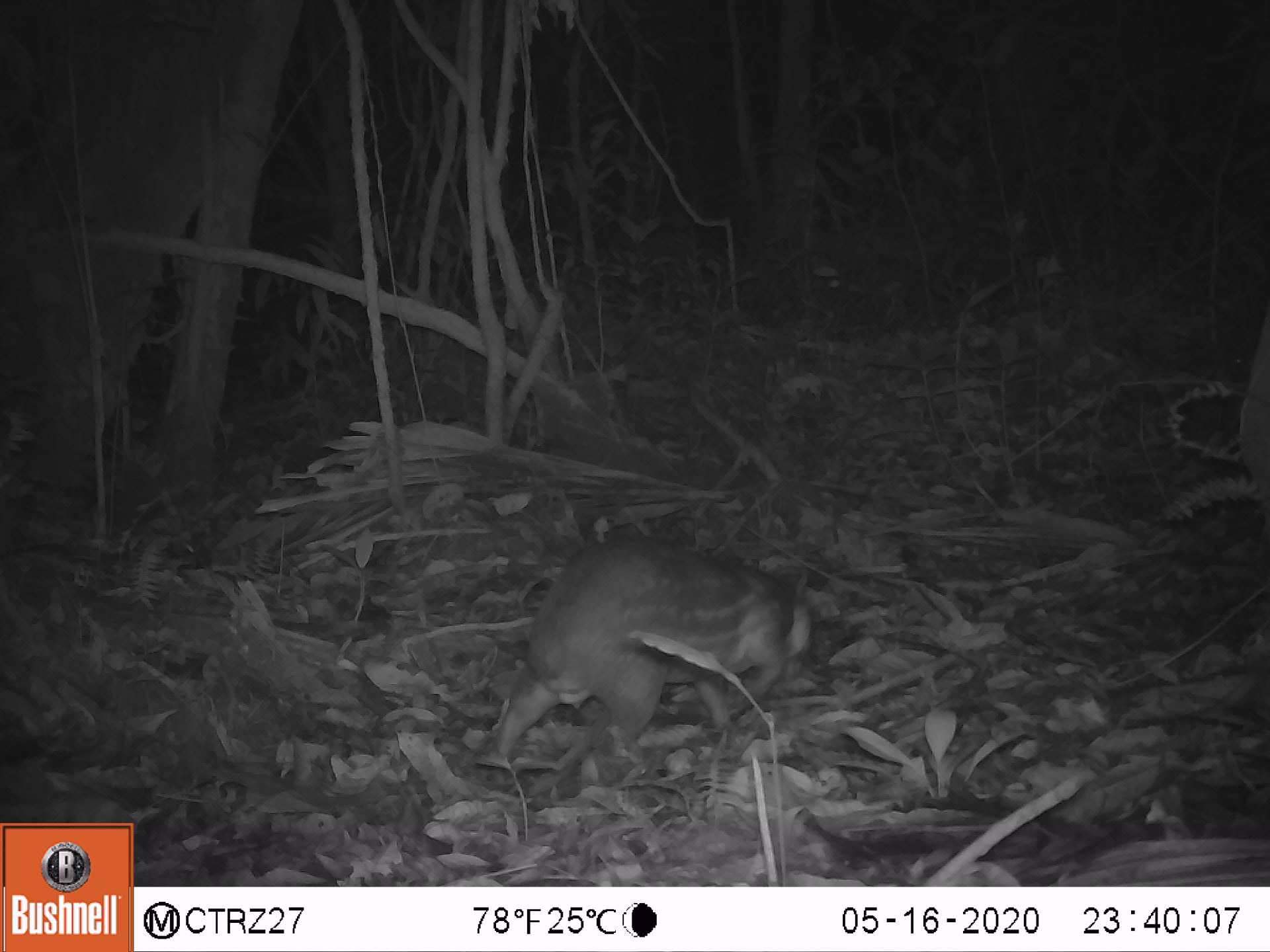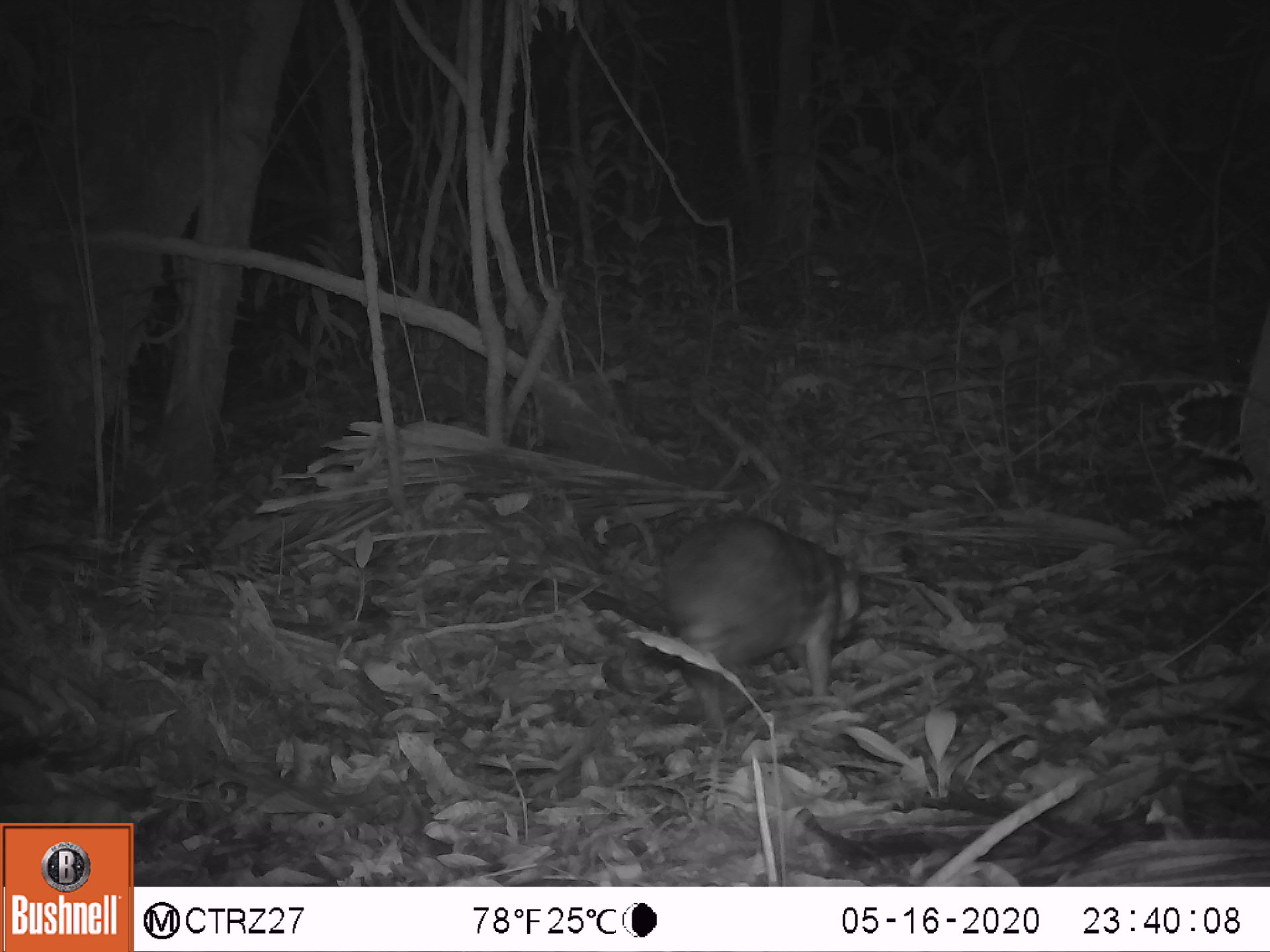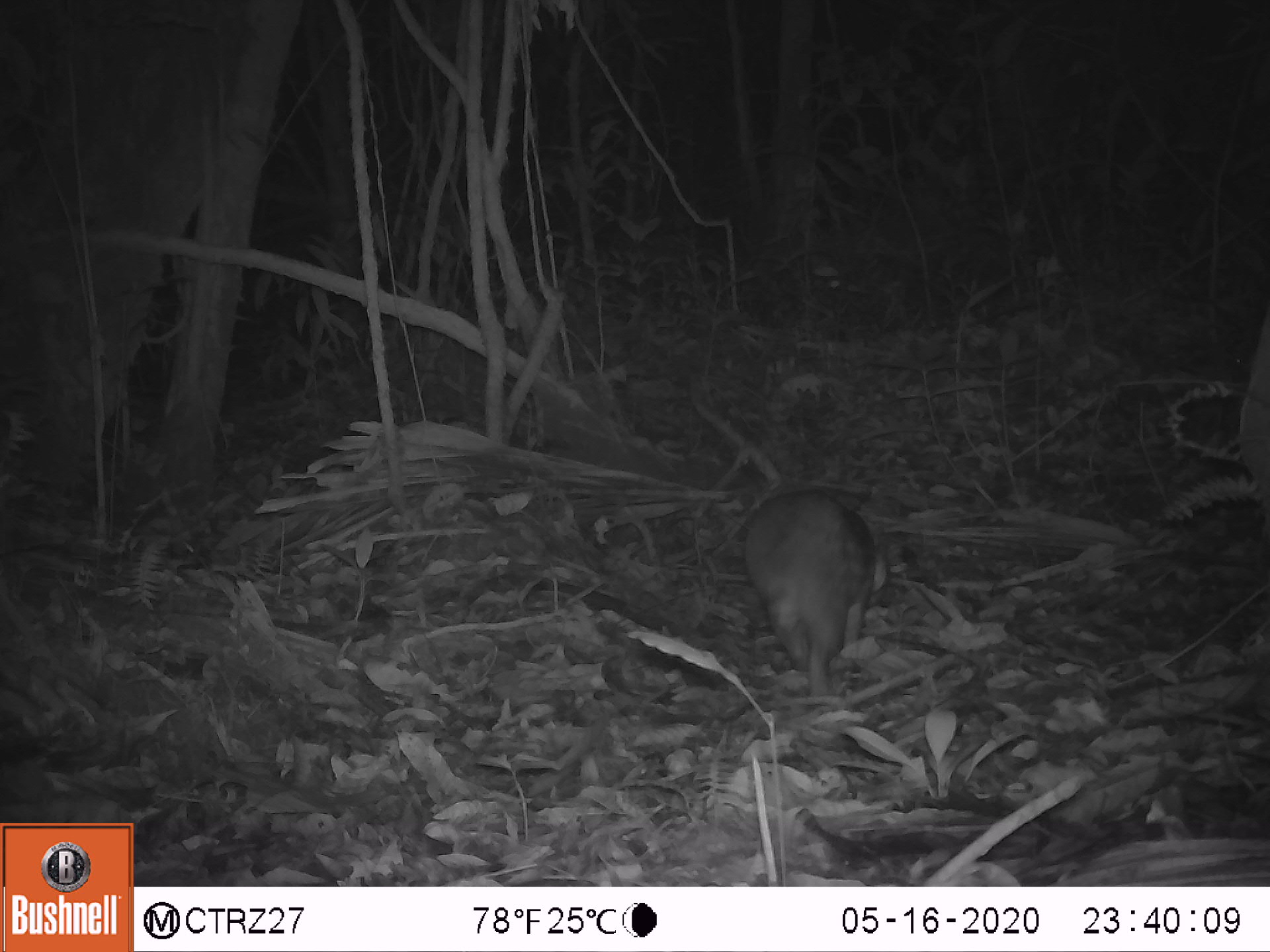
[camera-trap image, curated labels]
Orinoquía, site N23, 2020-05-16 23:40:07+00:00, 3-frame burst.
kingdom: Animalia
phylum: Chordata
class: Mammalia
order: Rodentia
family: Cuniculidae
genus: Cuniculus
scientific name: Cuniculus paca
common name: spotted paca